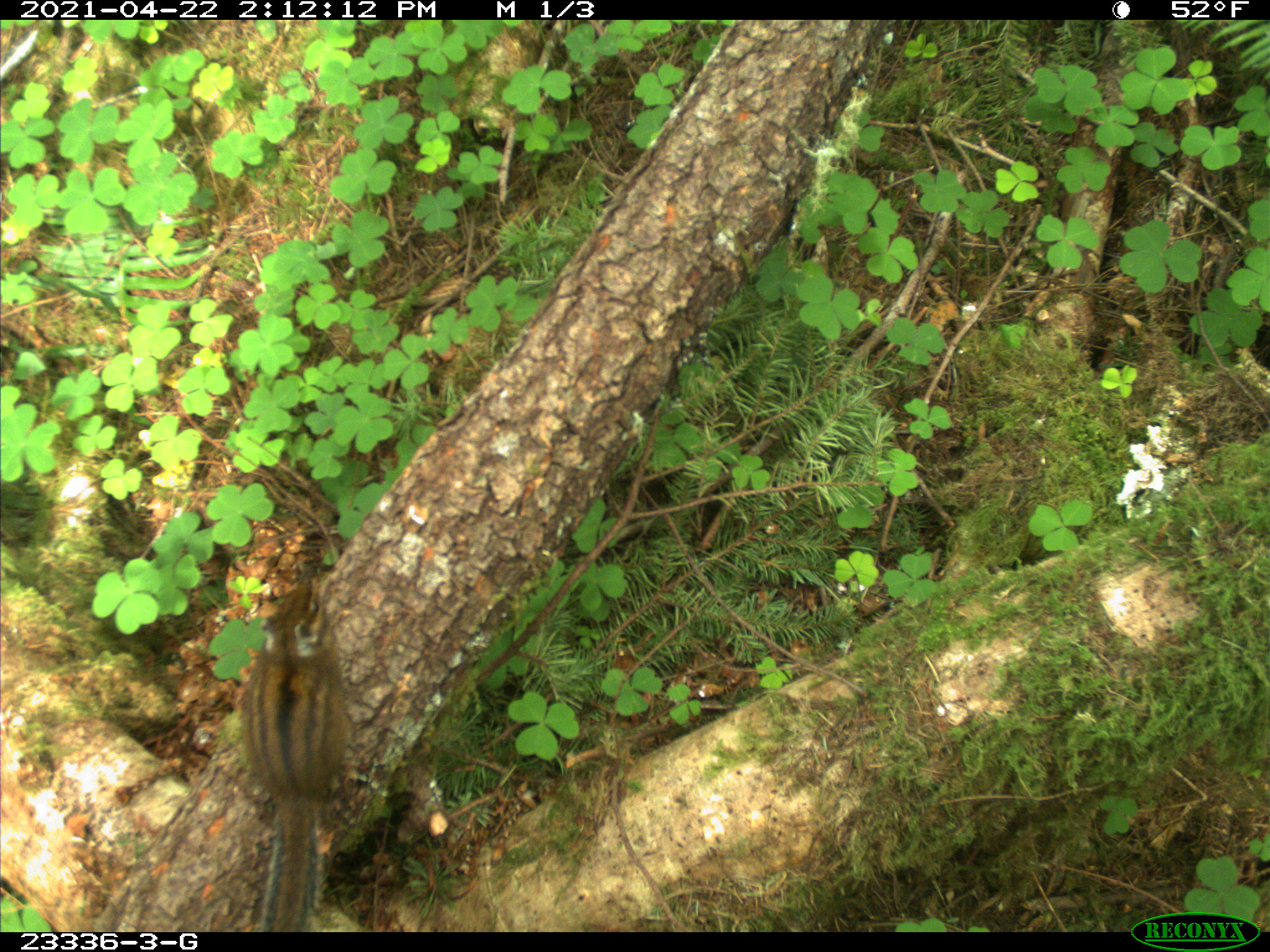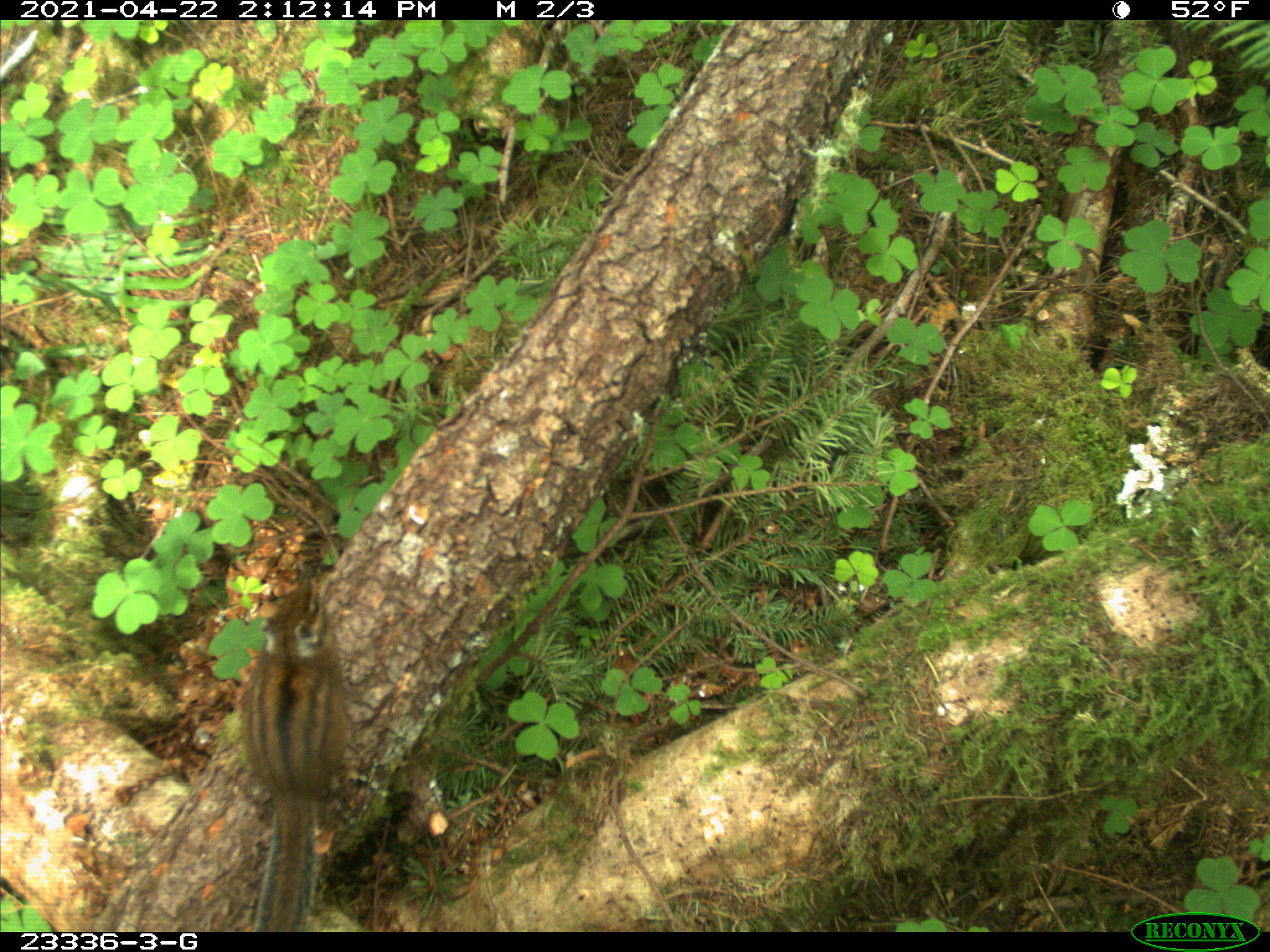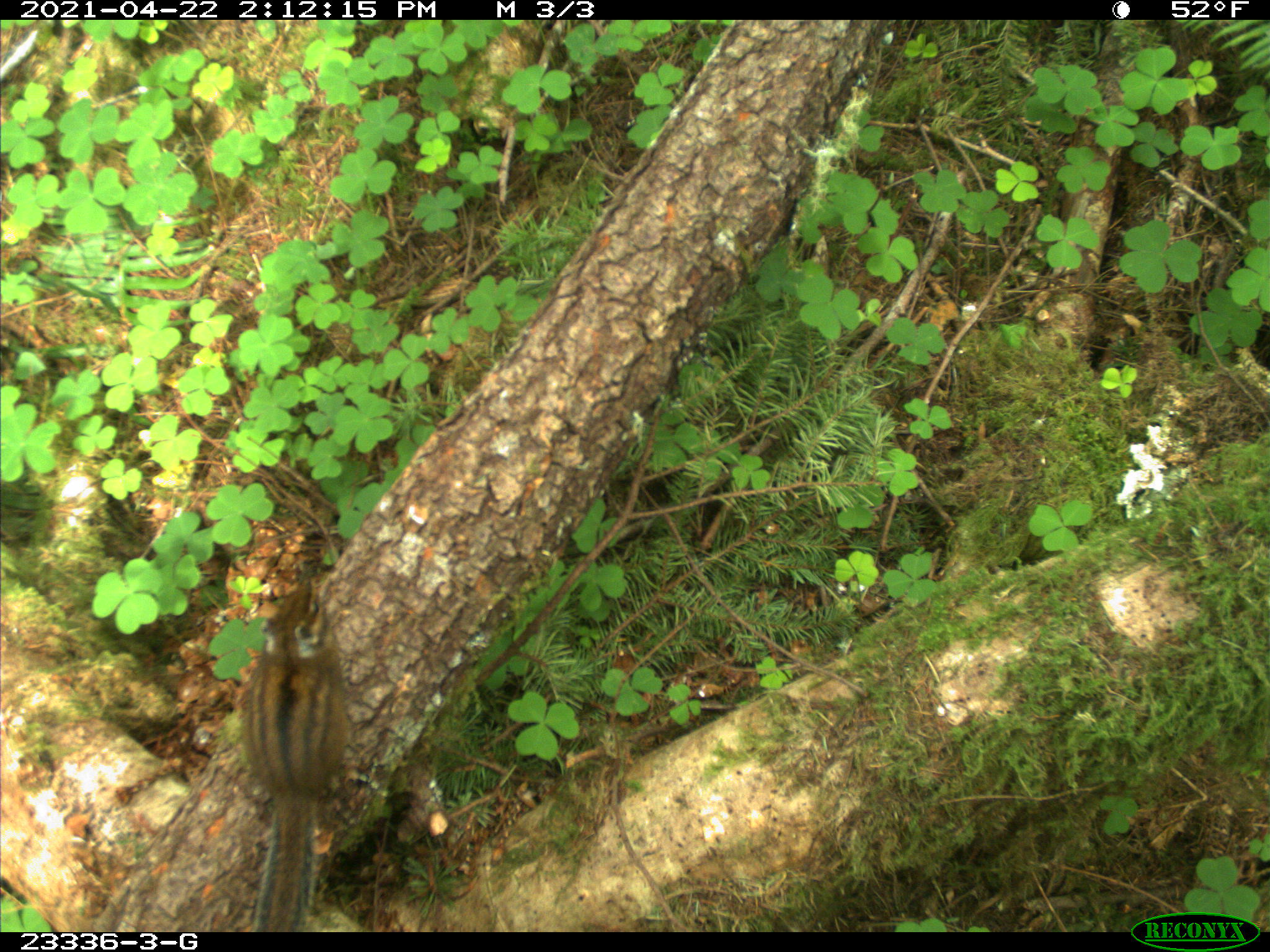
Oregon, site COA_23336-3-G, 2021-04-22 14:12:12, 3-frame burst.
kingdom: Animalia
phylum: Chordata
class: Mammalia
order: Rodentia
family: Sciuridae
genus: Neotamias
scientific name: Neotamias townsendii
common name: townsend's chipmunk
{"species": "townsend's chipmunk (Neotamias townsendii)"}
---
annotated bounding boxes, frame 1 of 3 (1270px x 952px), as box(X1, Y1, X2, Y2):
townsend's chipmunk: box(222, 566, 369, 928)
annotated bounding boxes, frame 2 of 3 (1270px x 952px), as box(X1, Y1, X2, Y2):
townsend's chipmunk: box(224, 560, 369, 929)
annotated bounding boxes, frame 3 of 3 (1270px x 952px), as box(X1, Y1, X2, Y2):
townsend's chipmunk: box(219, 560, 370, 929)